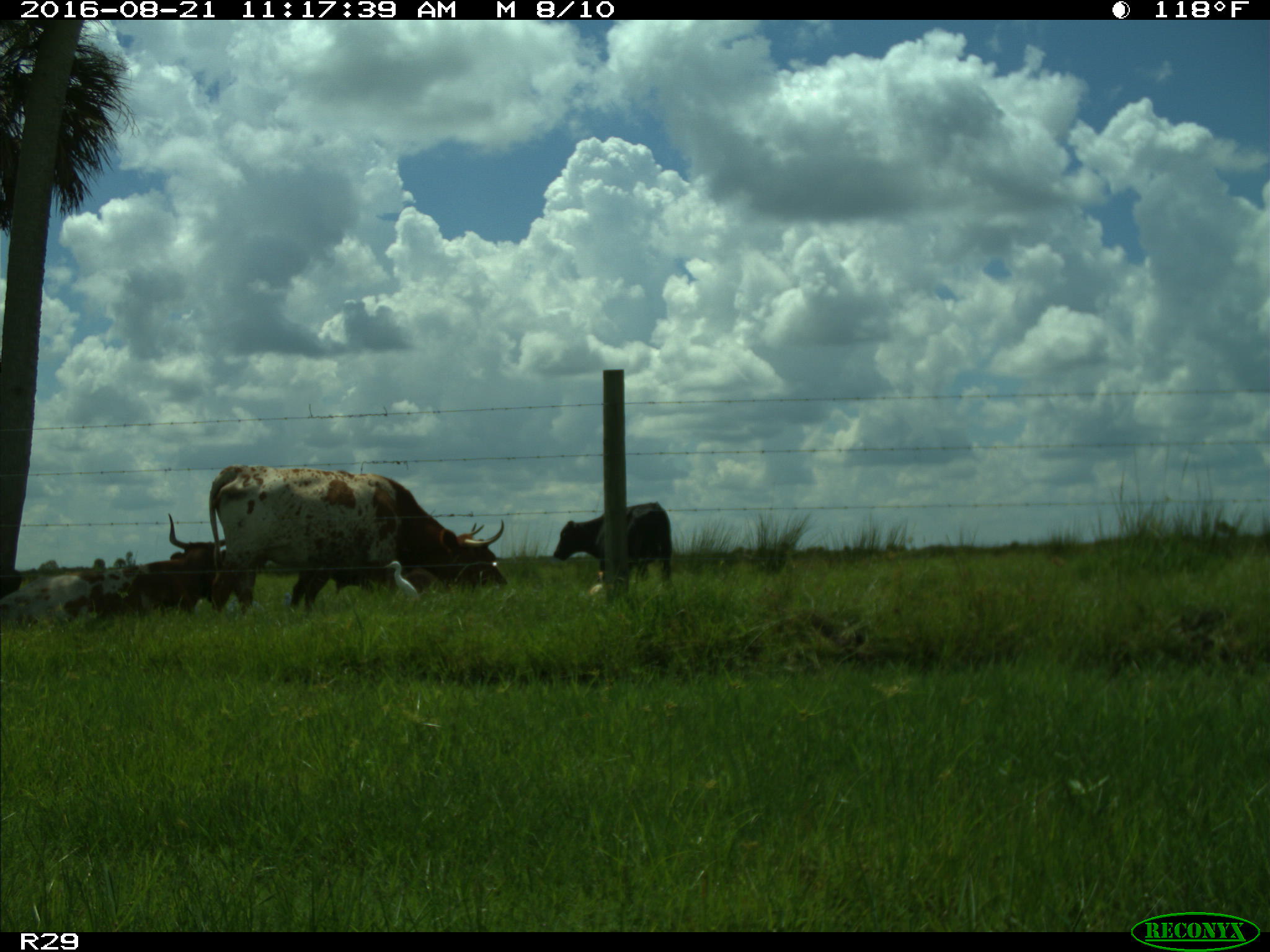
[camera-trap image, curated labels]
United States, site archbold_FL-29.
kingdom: Animalia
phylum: Chordata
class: Mammalia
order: Artiodactyla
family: Bovidae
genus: Bos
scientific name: Bos taurus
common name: domestic cow